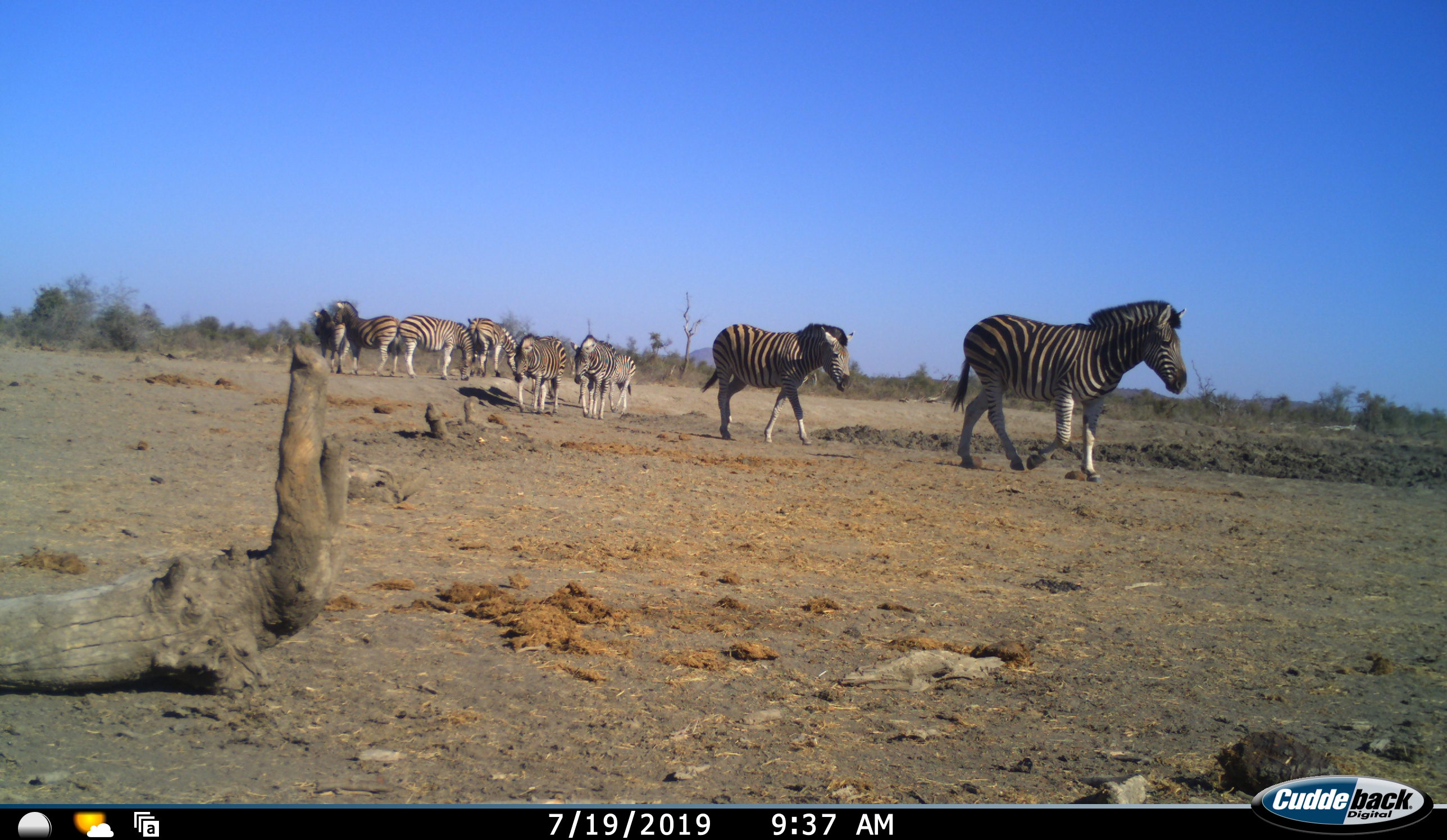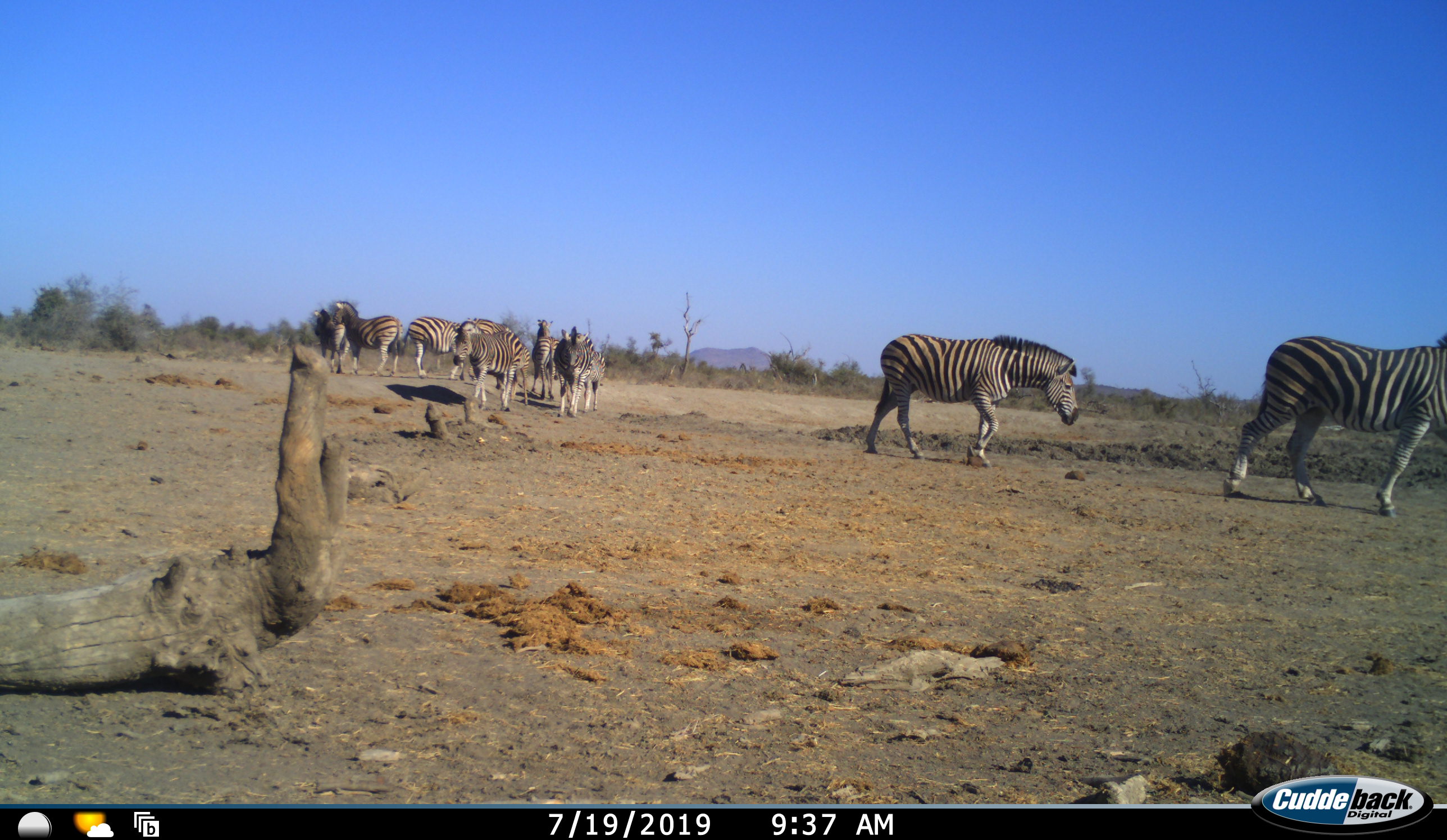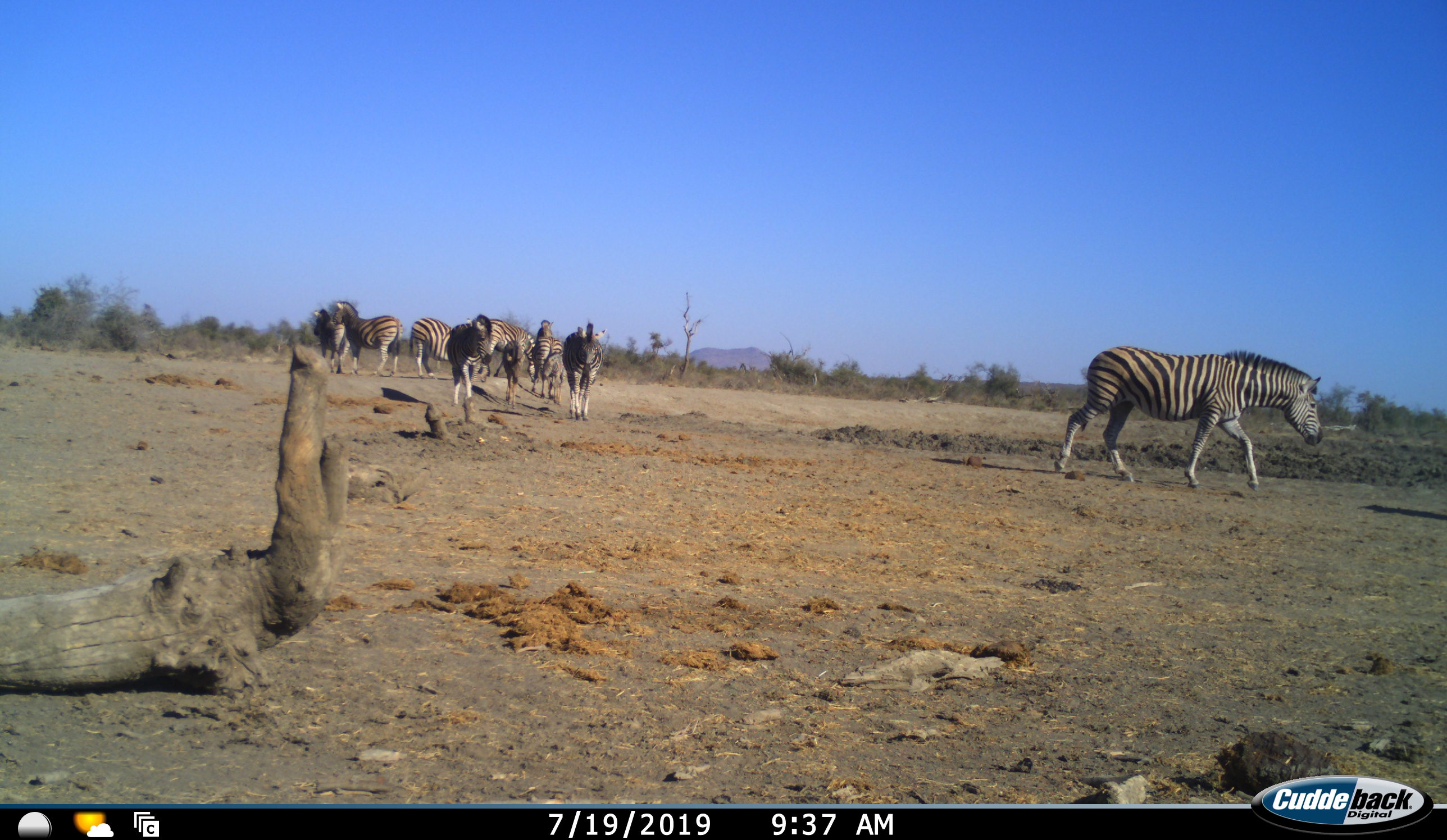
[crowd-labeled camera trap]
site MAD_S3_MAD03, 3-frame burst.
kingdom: Animalia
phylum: Chordata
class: Mammalia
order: Perissodactyla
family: Equidae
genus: Equus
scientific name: Equus quagga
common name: plains zebra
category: zebraplains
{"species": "zebraplains (plains zebra) (Equus quagga)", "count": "9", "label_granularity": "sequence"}